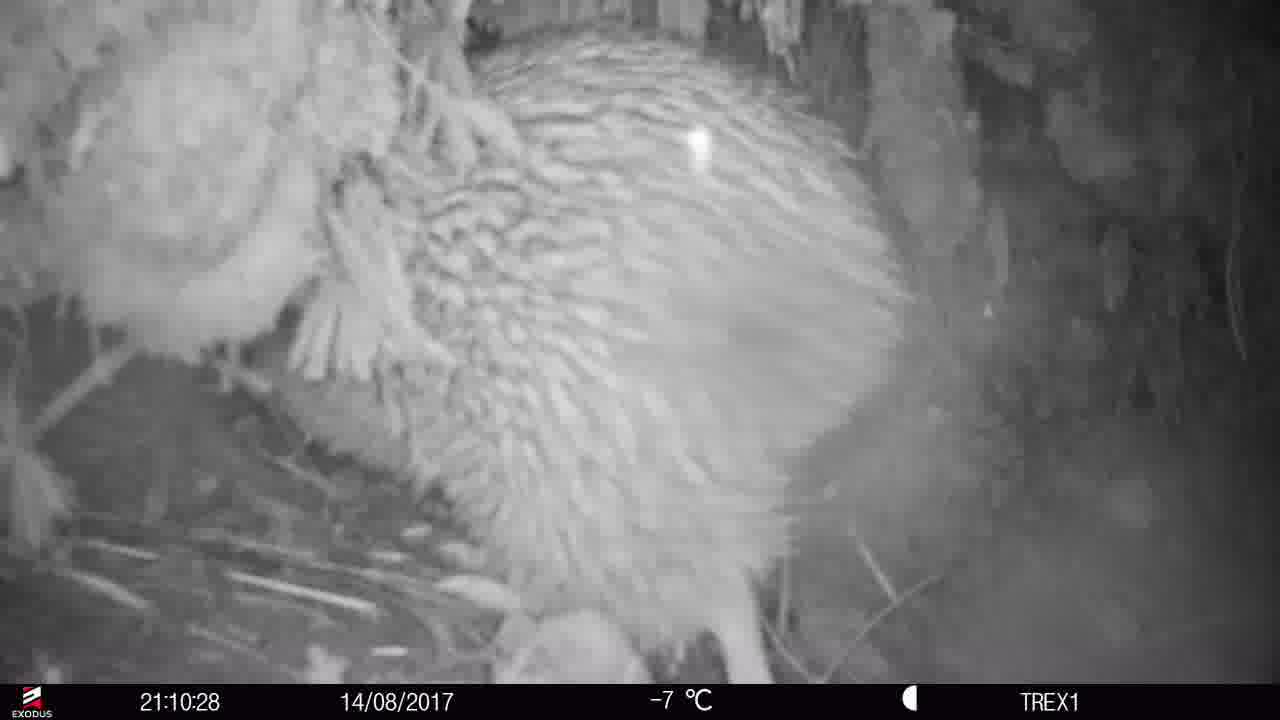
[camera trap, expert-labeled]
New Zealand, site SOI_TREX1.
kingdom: Animalia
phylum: Chordata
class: Aves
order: Apterygiformes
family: Apterygidae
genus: Apteryx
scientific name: Apteryx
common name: kiwi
Kiwi (Apteryx).